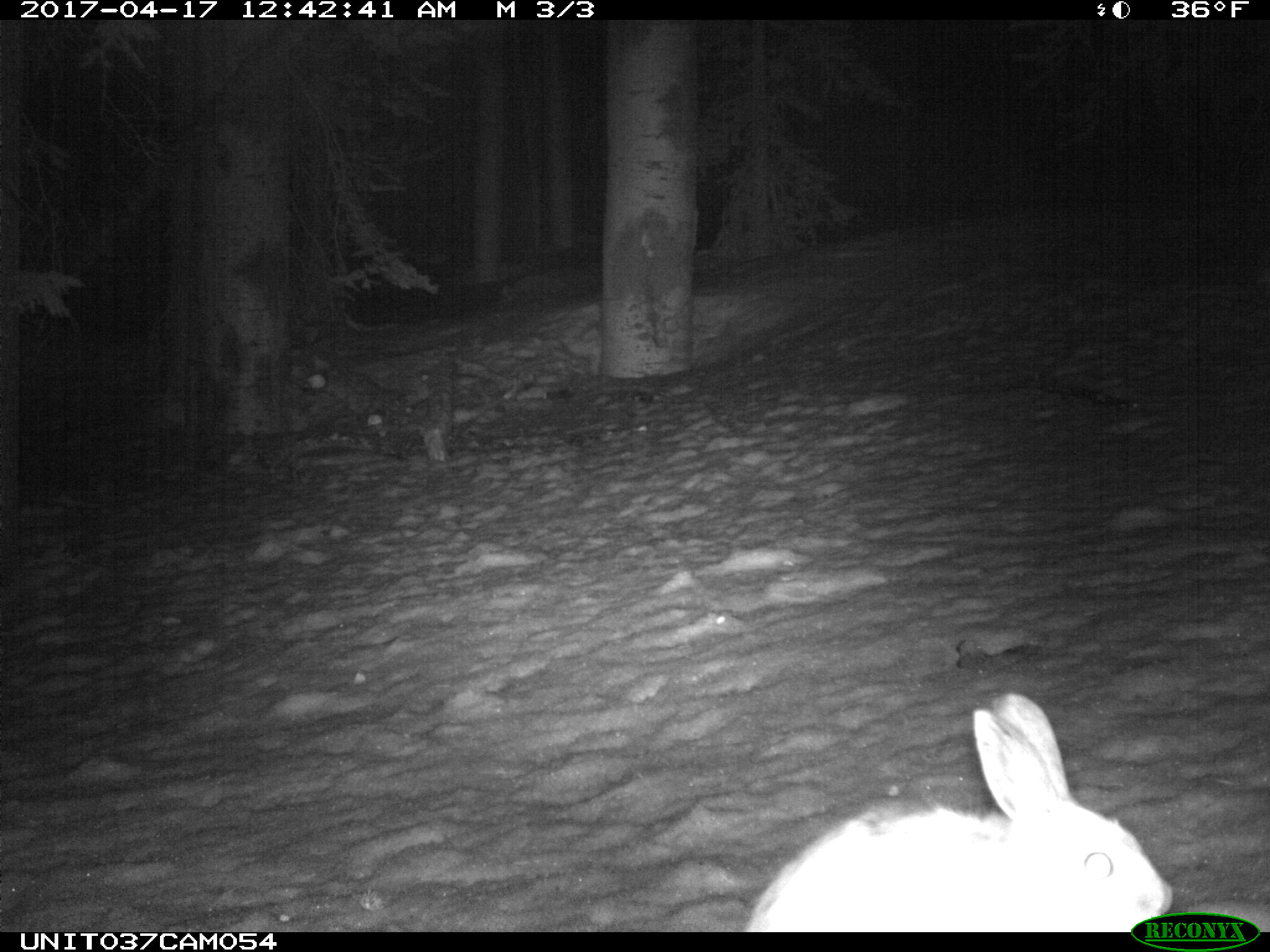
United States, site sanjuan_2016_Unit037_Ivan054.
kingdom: Animalia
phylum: Chordata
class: Mammalia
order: Lagomorpha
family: Leporidae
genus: Lepus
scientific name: Lepus americanus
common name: snowshoe hare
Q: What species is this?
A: Lepus americanus (snowshoe hare).